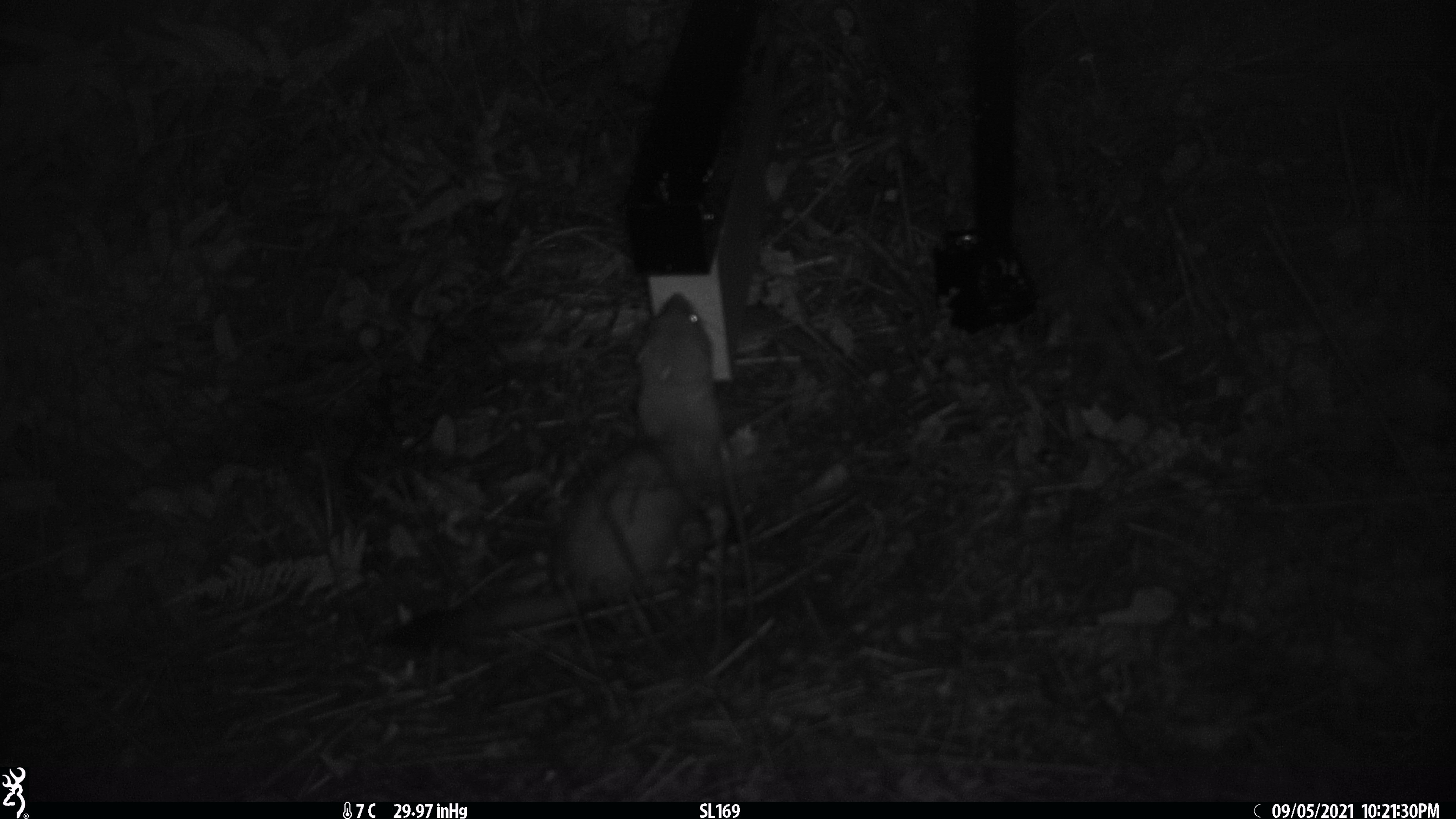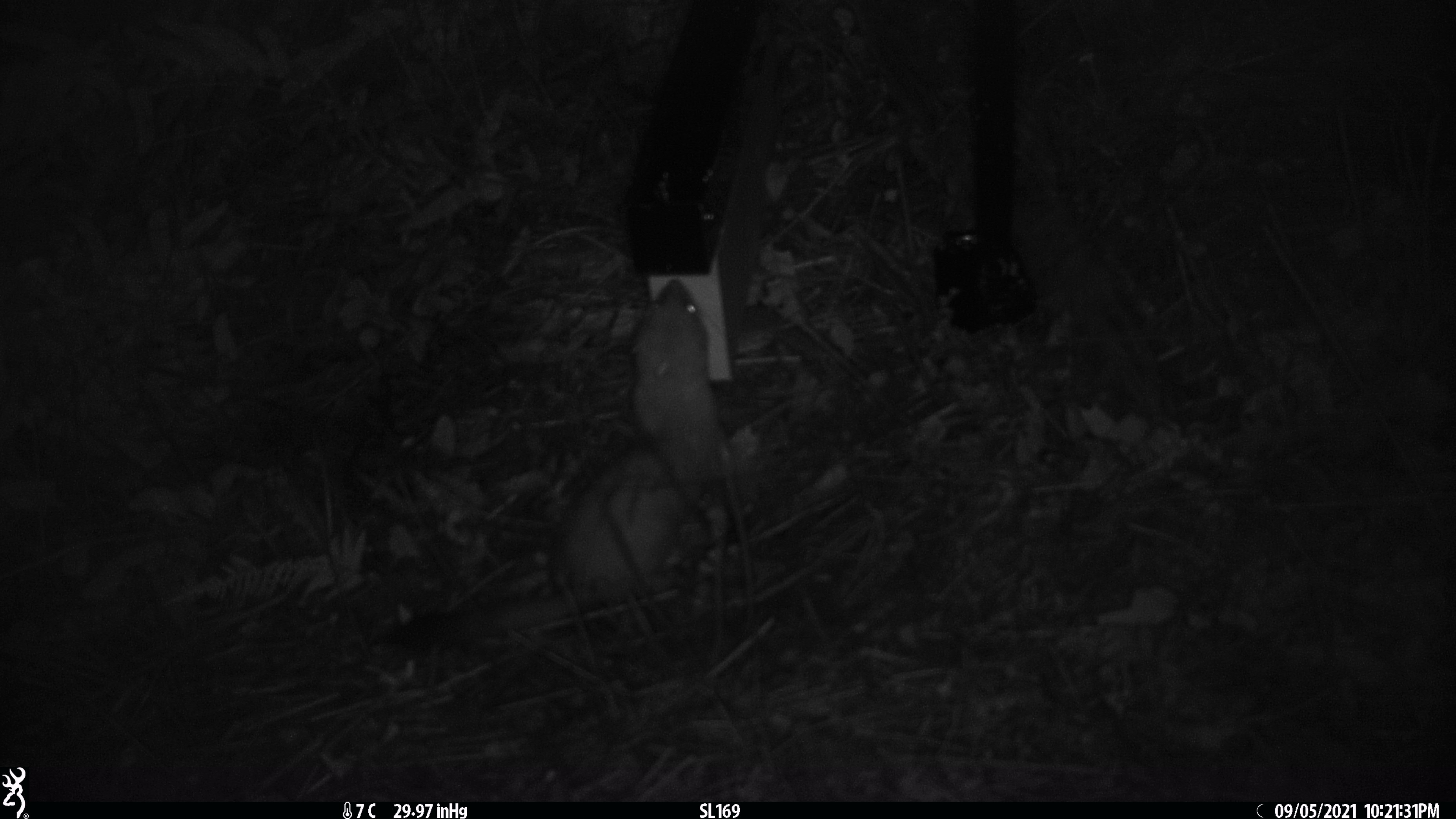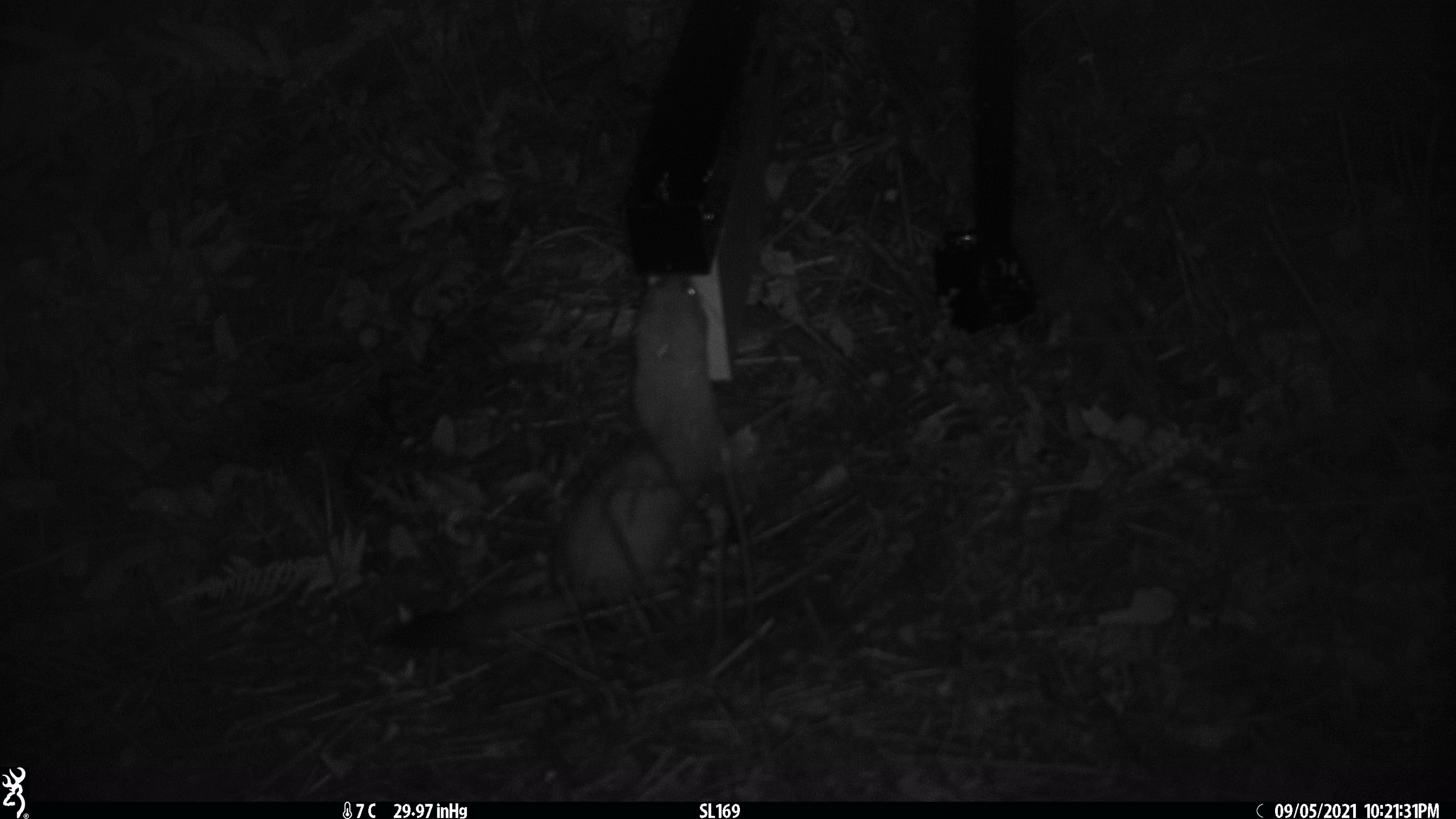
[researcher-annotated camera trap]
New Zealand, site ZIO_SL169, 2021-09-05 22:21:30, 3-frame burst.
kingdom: Animalia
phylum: Chordata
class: Mammalia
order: Carnivora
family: Mustelidae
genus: Mustela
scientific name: Mustela erminea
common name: stoat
Stoat (Mustela erminea).